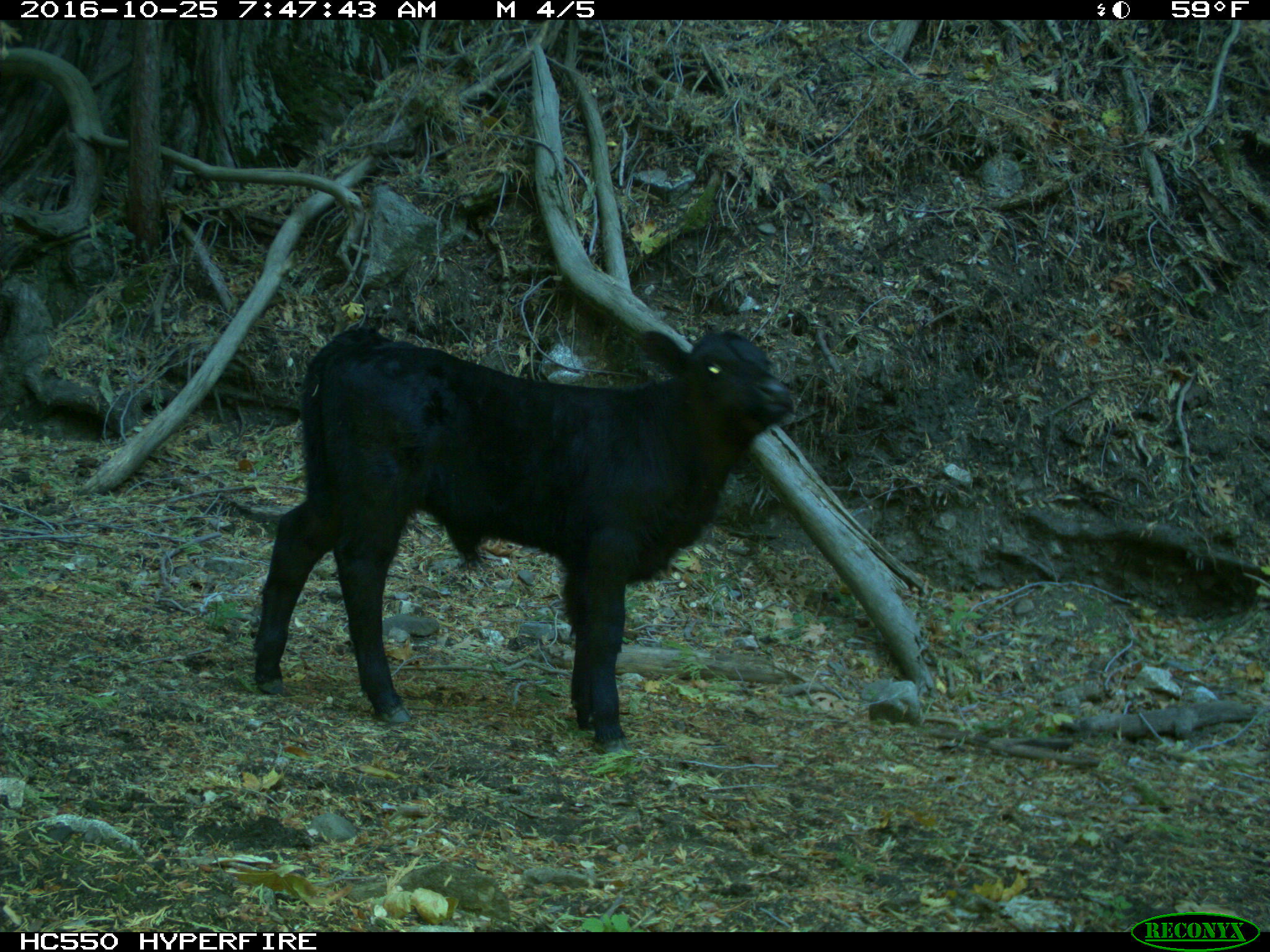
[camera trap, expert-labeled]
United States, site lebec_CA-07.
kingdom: Animalia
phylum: Chordata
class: Mammalia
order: Artiodactyla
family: Bovidae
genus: Bos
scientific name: Bos taurus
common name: domestic cow